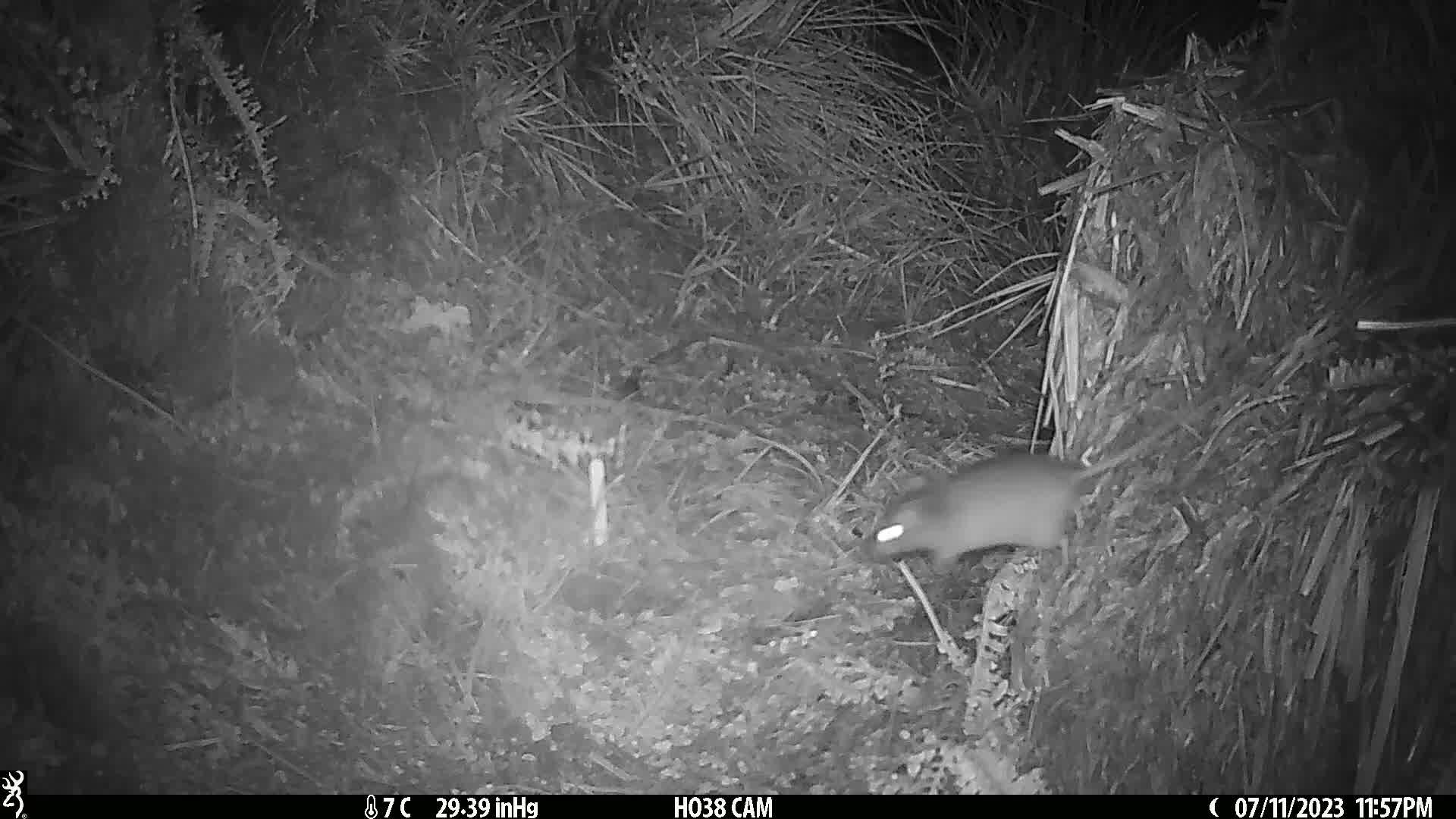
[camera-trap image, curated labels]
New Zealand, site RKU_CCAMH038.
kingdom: Animalia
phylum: Chordata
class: Mammalia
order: Rodentia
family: Muridae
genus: Rattus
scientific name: Rattus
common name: rat